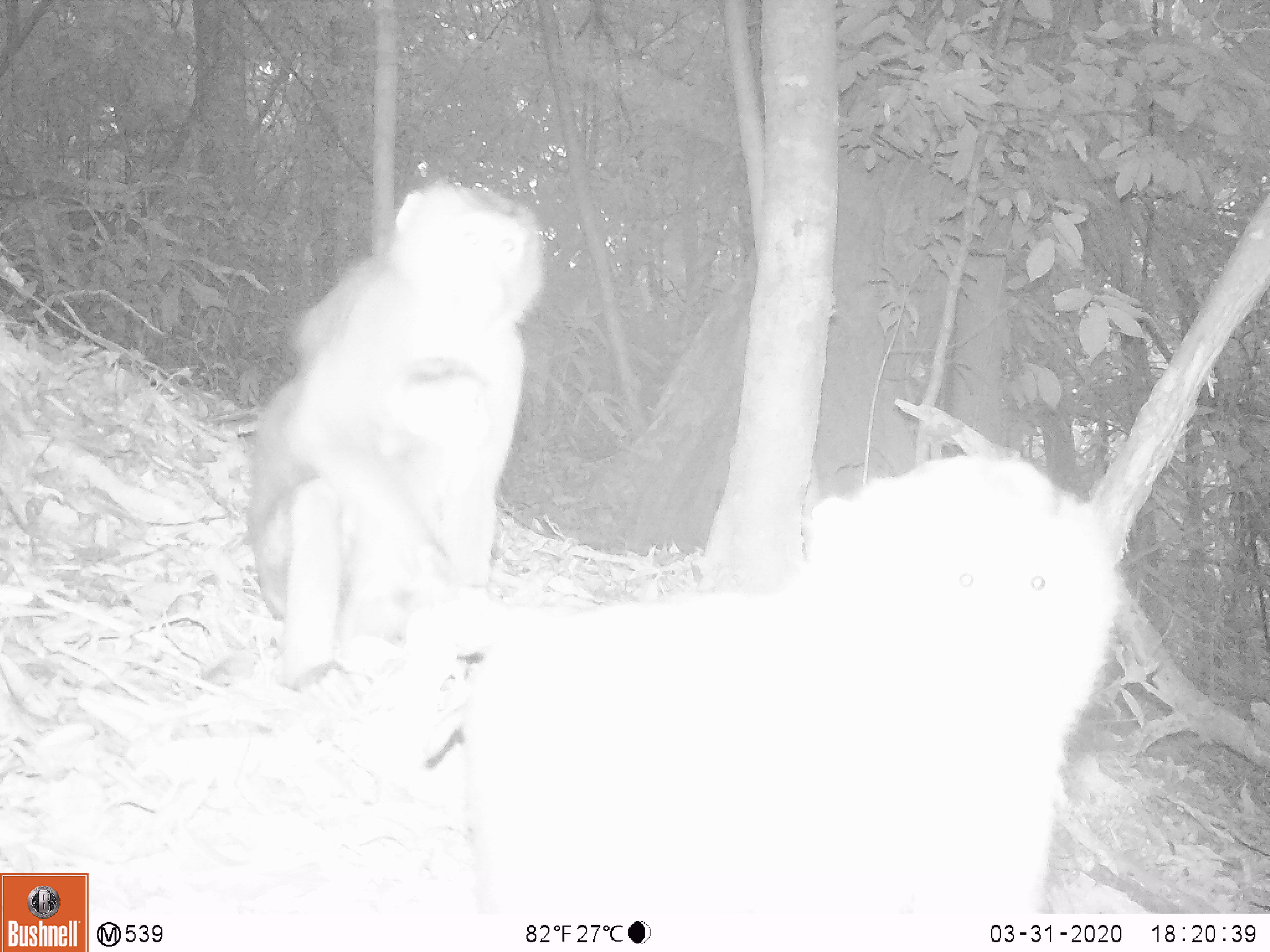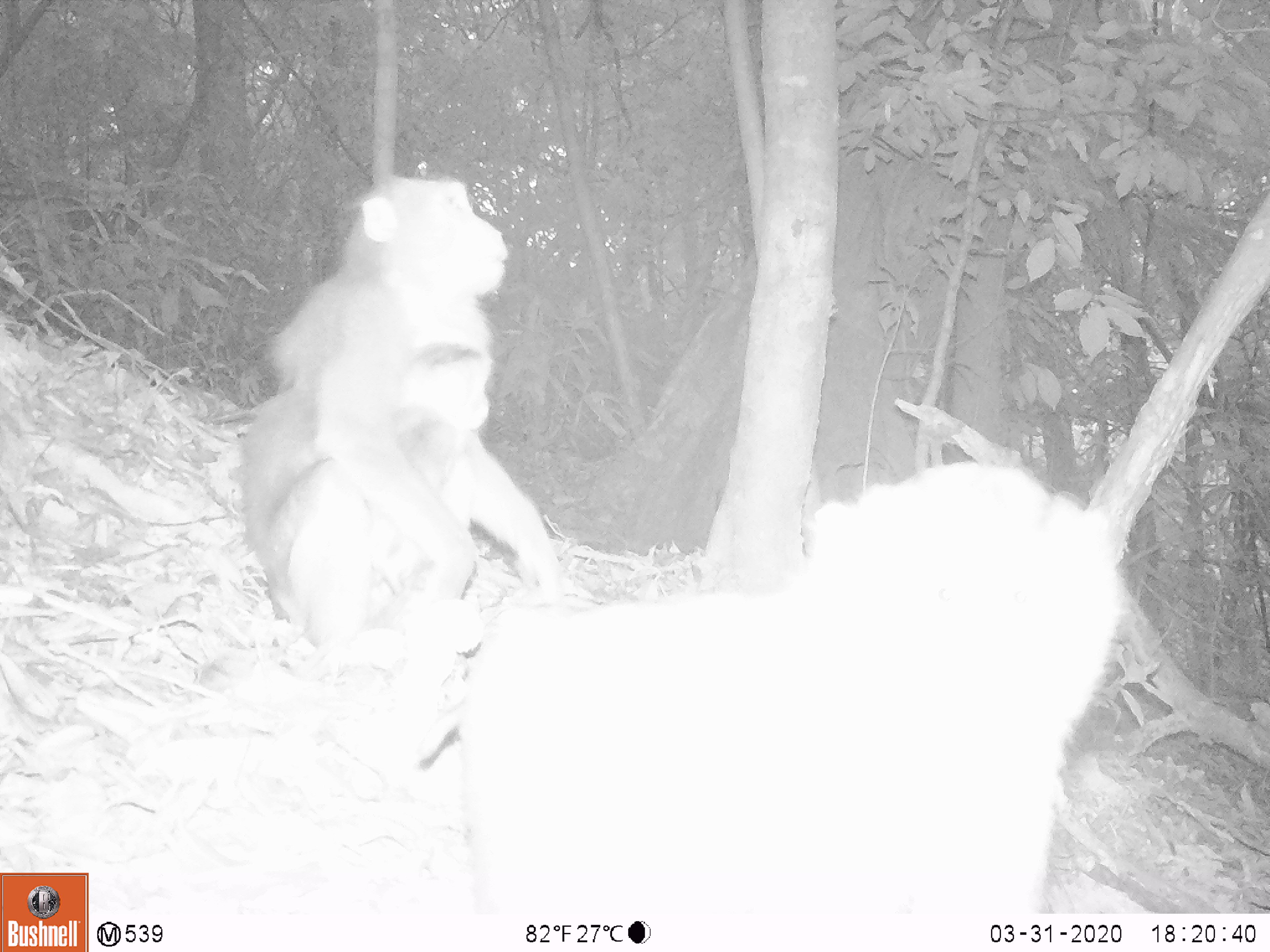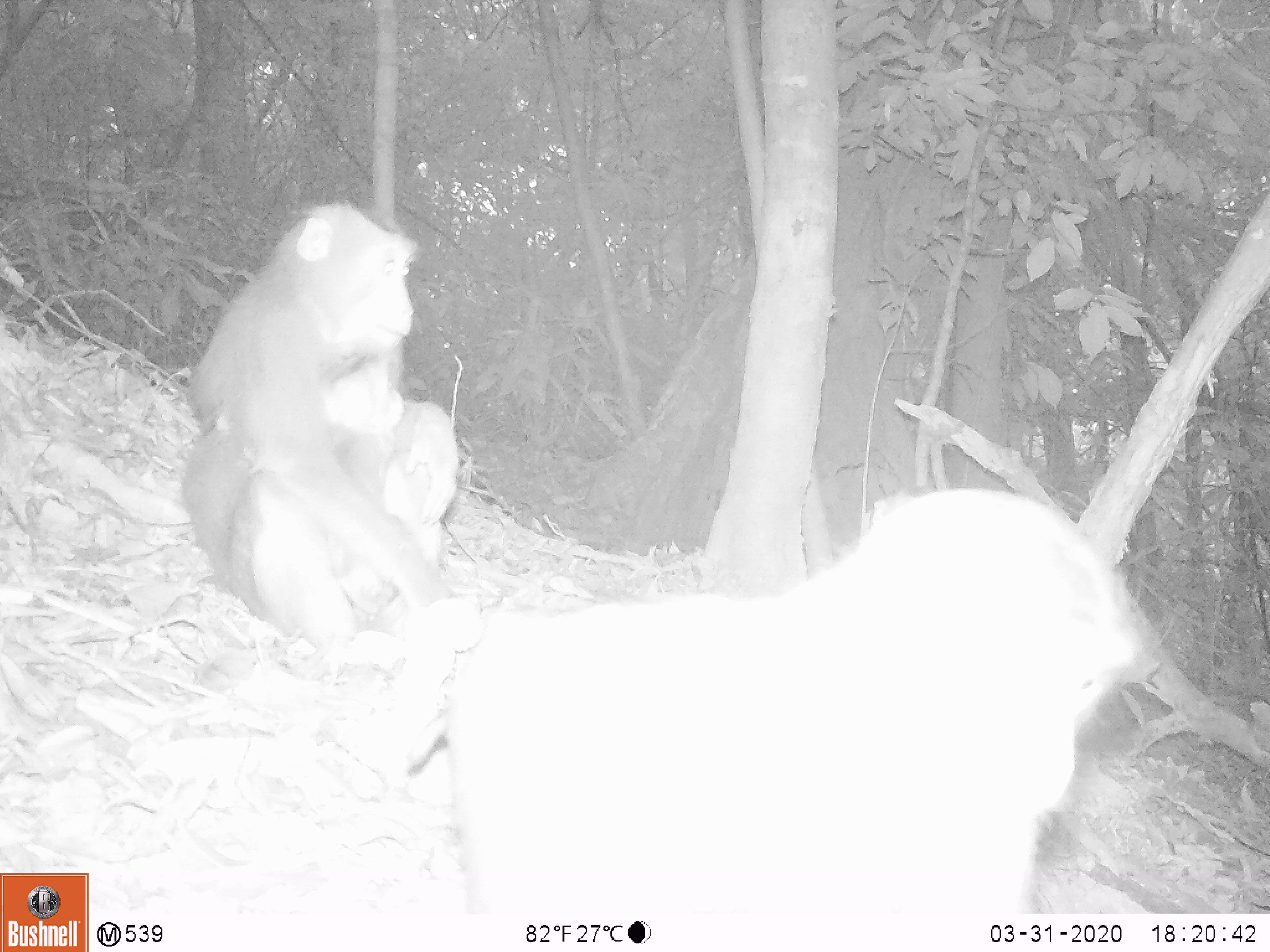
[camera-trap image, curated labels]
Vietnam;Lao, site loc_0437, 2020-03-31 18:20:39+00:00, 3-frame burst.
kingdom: Animalia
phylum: Chordata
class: Mammalia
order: Primates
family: Cercopithecidae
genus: Macaca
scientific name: Macaca nemestrina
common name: pig-tailed macaque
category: pig tailed macaque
Pig tailed macaque (pig-tailed macaque) (Macaca nemestrina). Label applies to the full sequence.